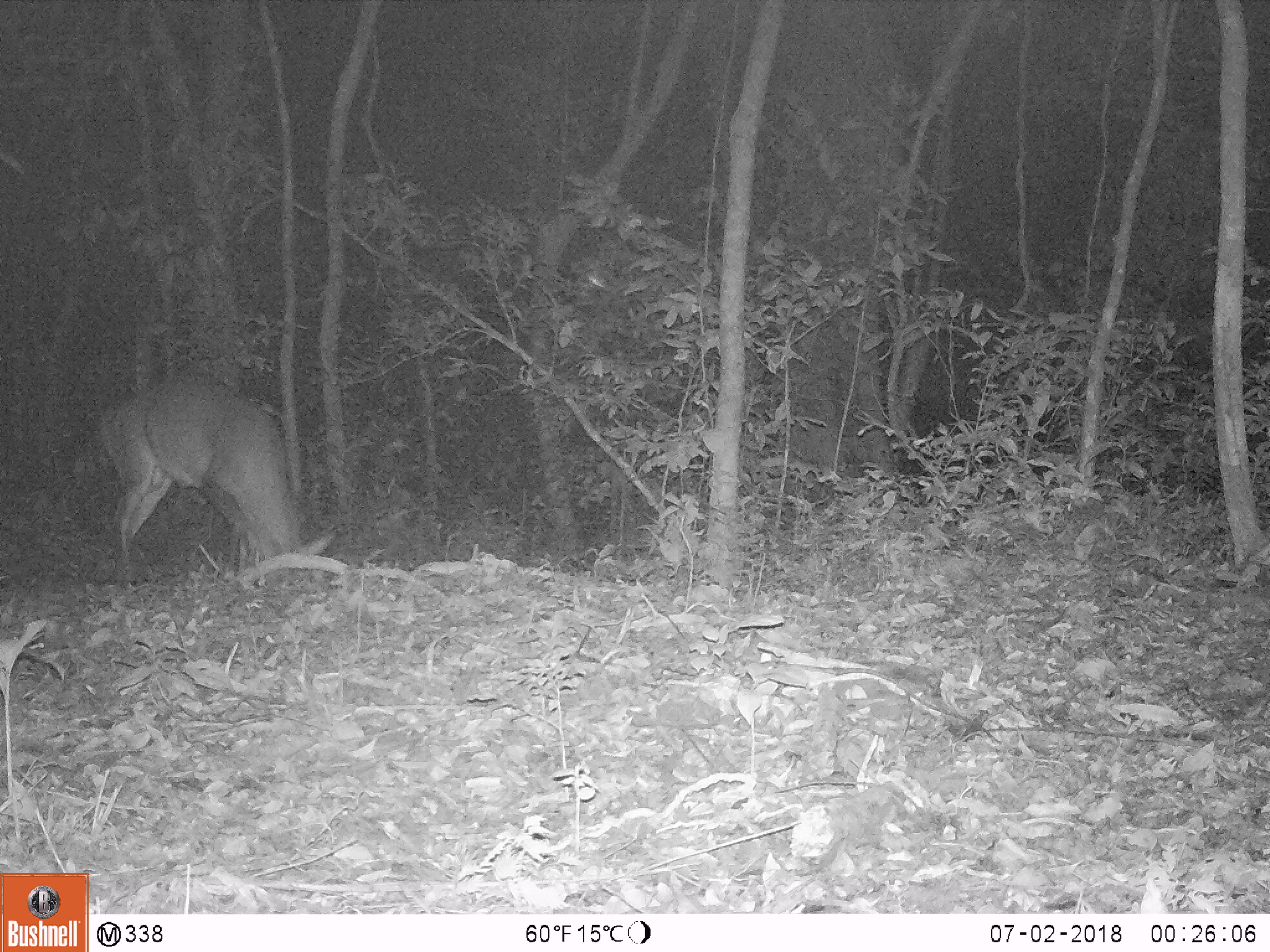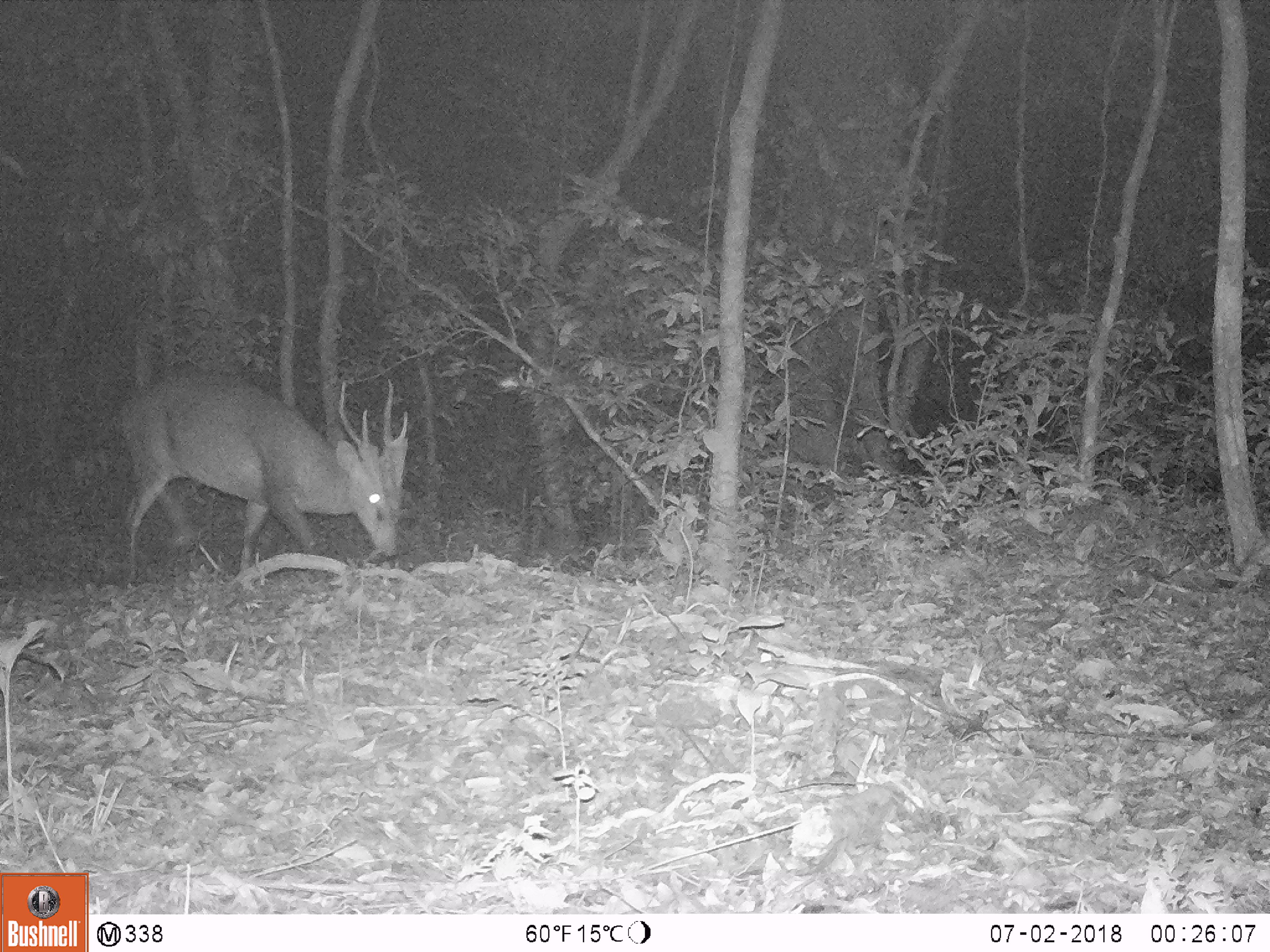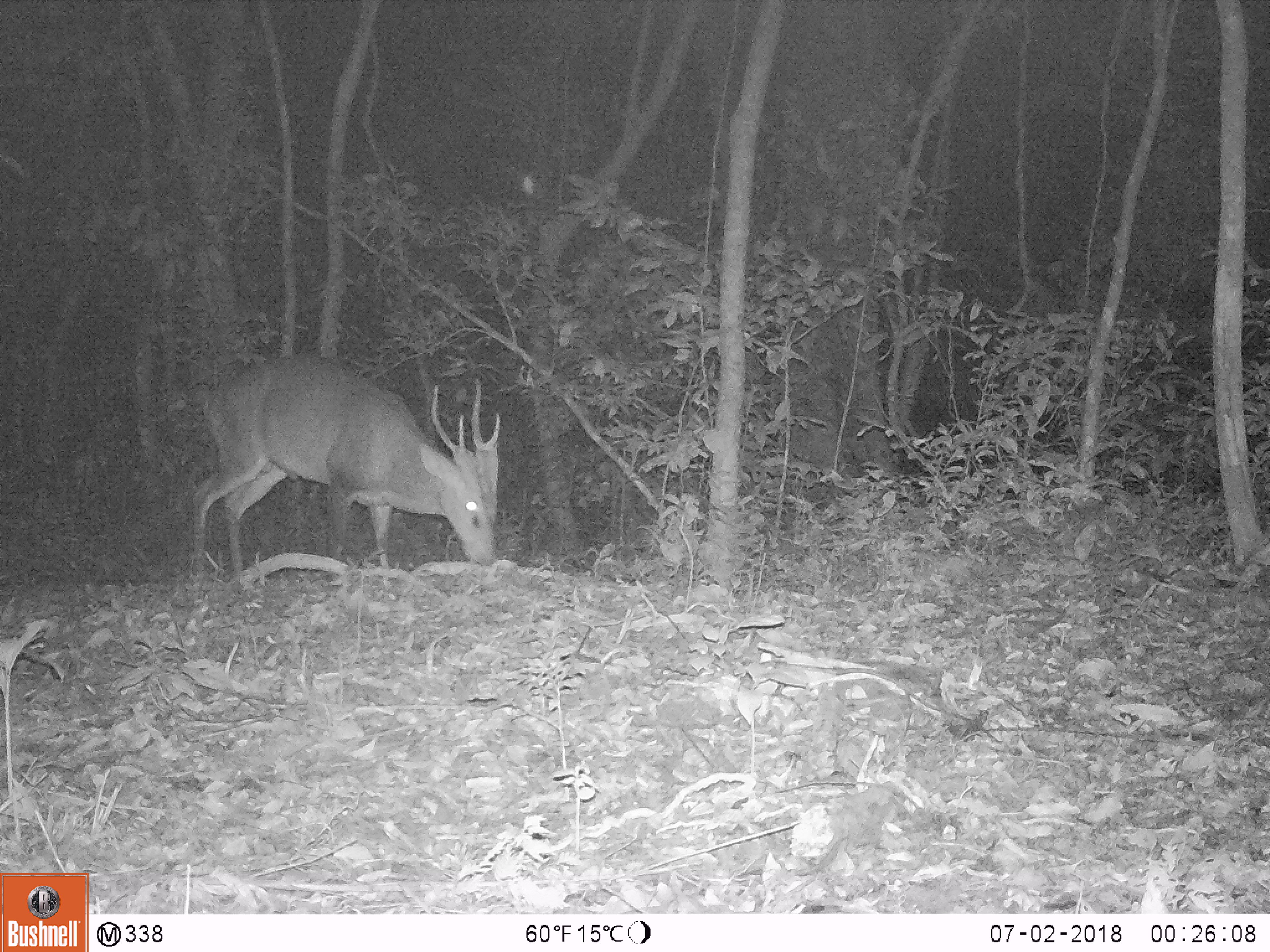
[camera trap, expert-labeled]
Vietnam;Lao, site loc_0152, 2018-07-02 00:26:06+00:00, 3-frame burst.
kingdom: Animalia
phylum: Chordata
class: Mammalia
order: Artiodactyla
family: Cervidae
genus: Muntiacus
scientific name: Muntiacus vuquangensis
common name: large-antlered muntjac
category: large antlered muntjac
Large antlered muntjac (large-antlered muntjac) (Muntiacus vuquangensis). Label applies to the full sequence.